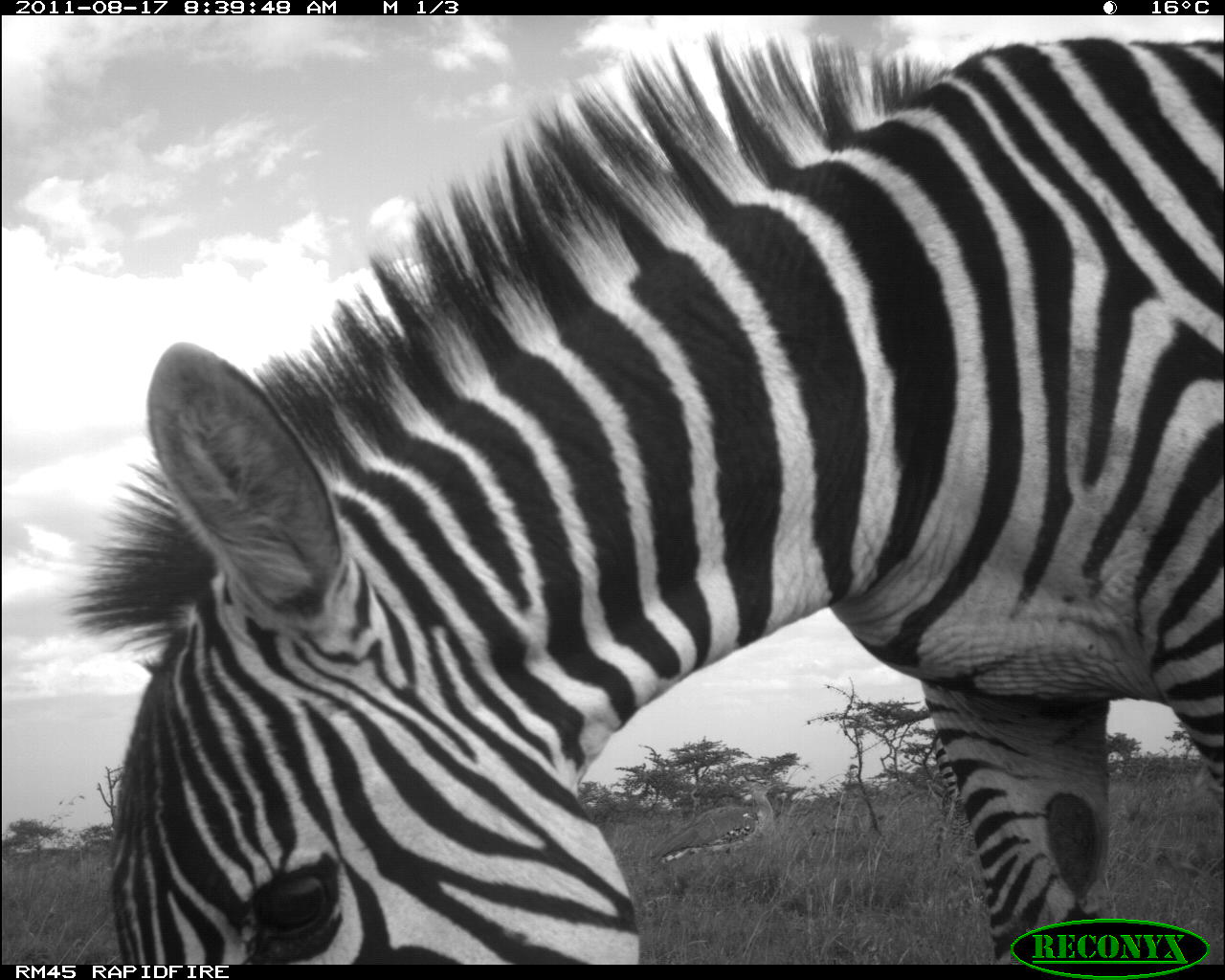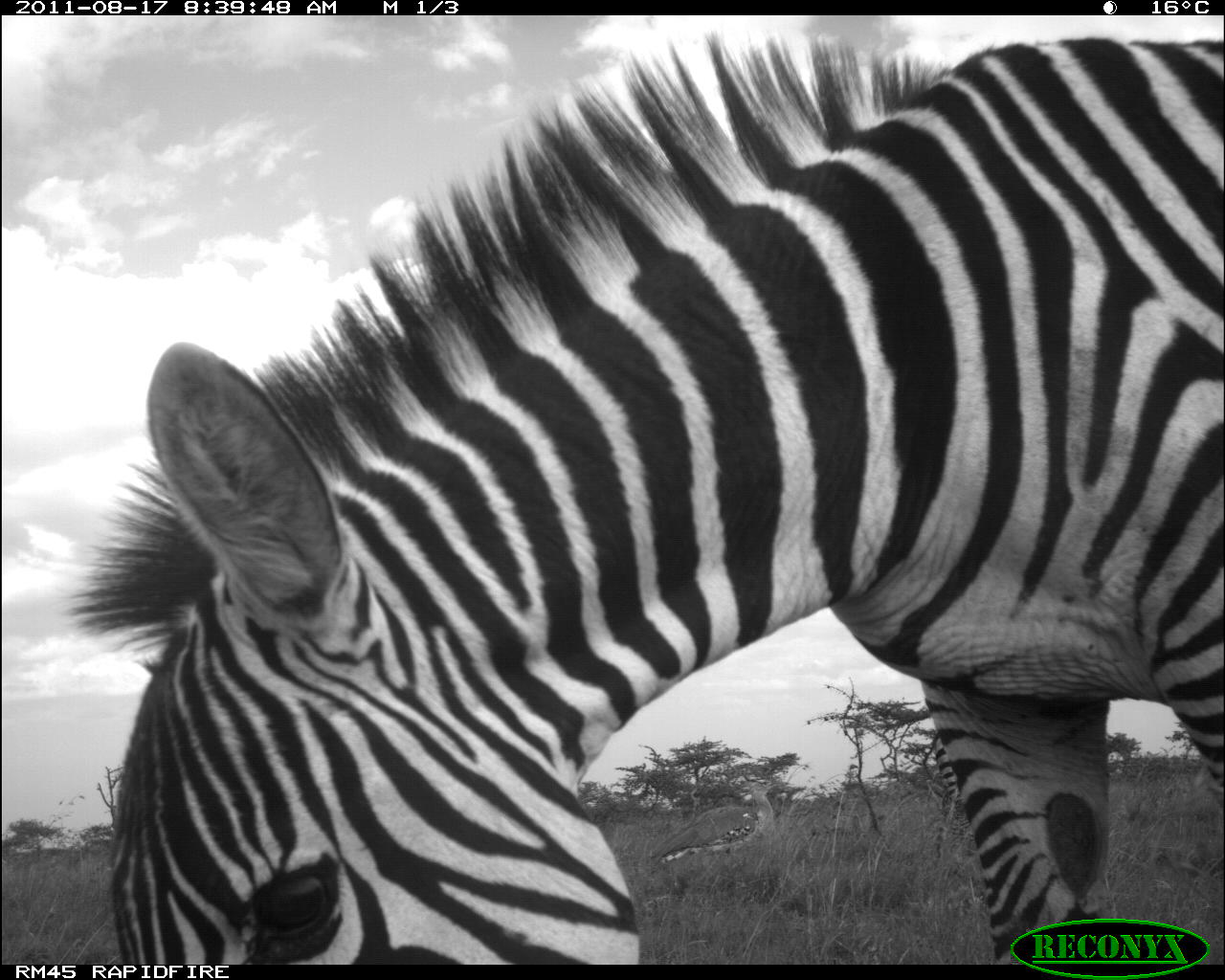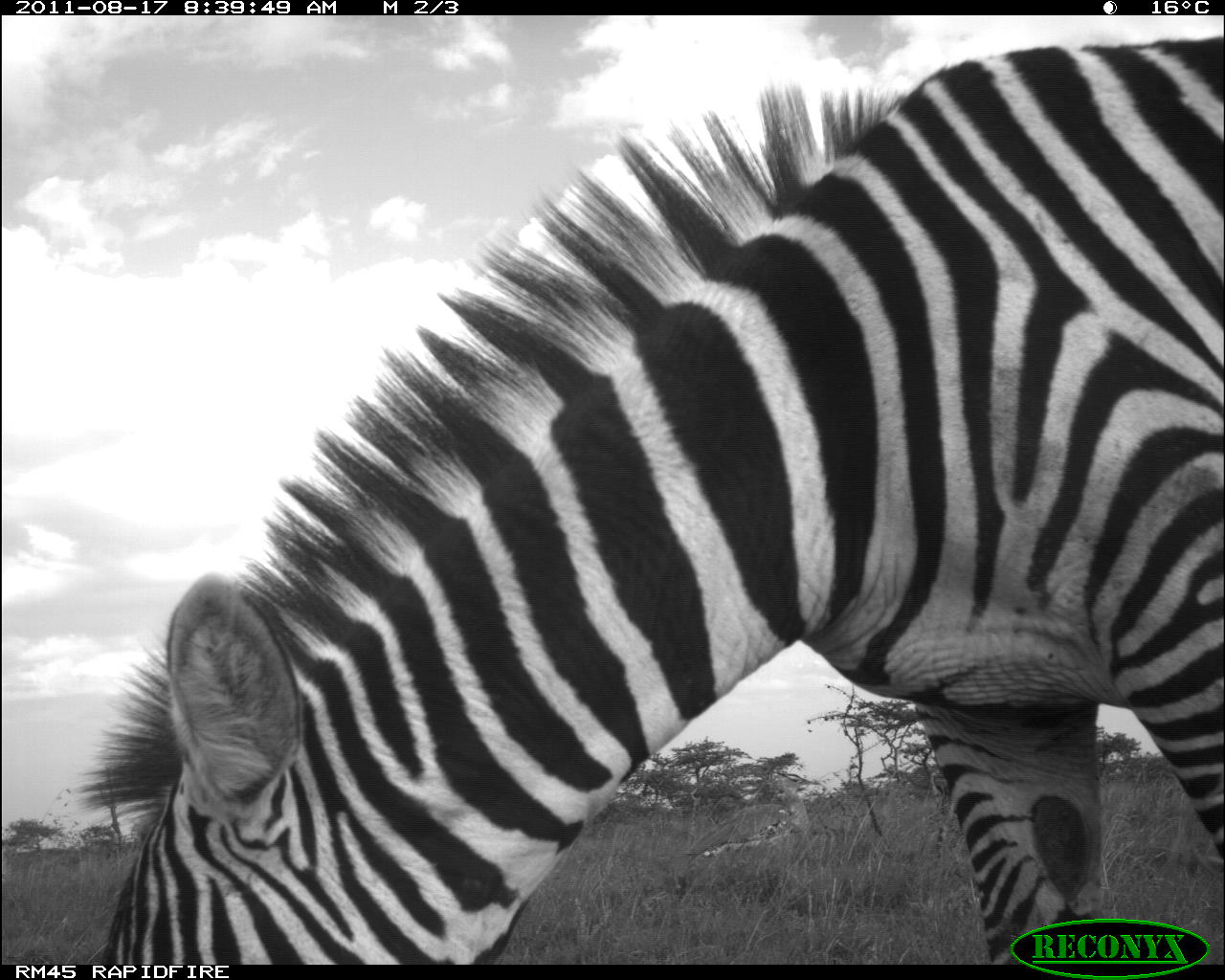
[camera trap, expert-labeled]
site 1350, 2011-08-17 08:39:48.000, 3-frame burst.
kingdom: Animalia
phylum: Chordata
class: Mammalia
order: Perissodactyla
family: Equidae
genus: Equus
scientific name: Equus quagga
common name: plains zebra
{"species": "Equus quagga (plains zebra)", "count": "1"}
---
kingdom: Animalia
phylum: Chordata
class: Aves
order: Otidiformes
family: Otididae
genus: Ardeotis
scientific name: Ardeotis kori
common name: kori bustard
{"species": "Ardeotis kori (kori bustard)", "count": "1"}